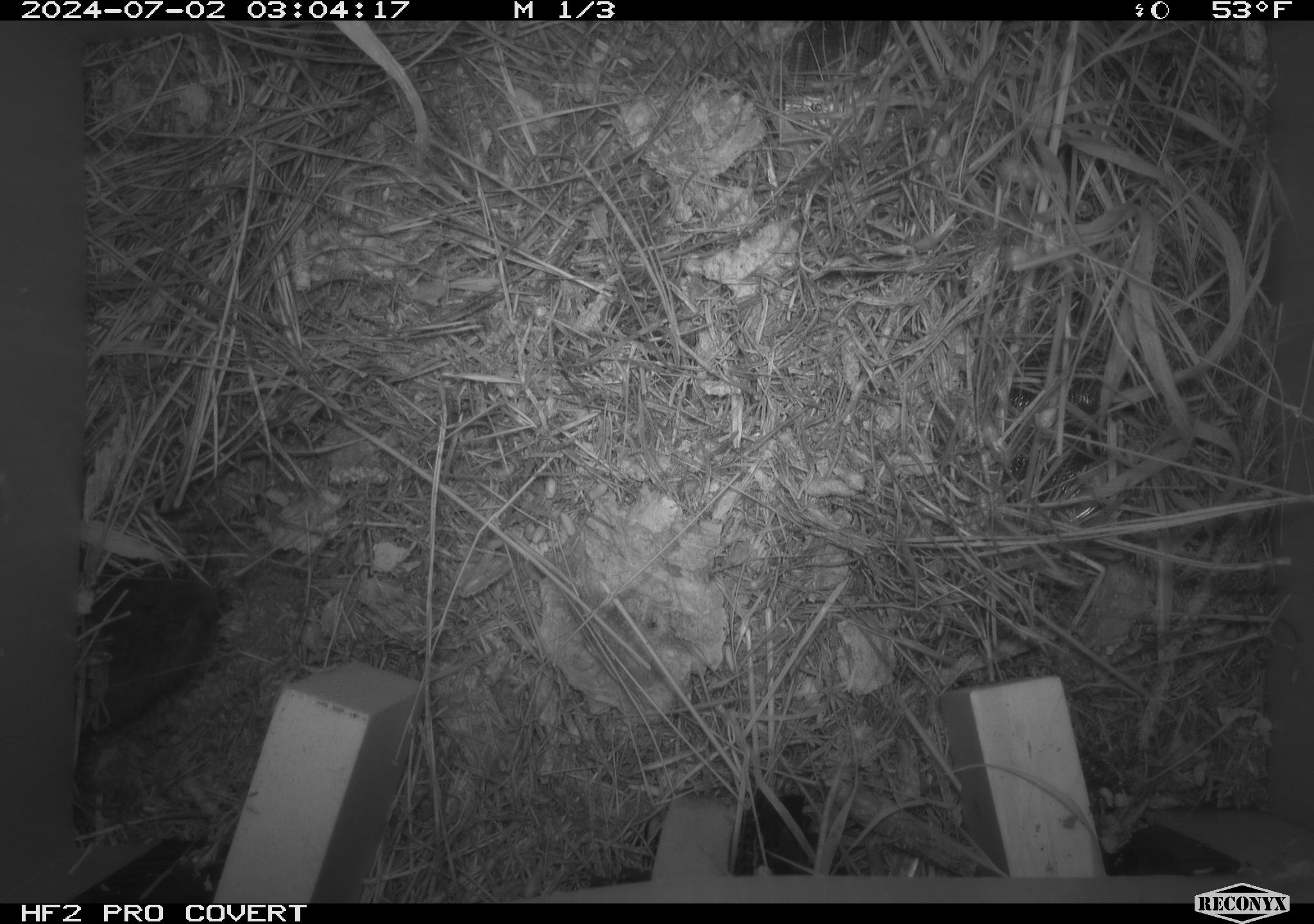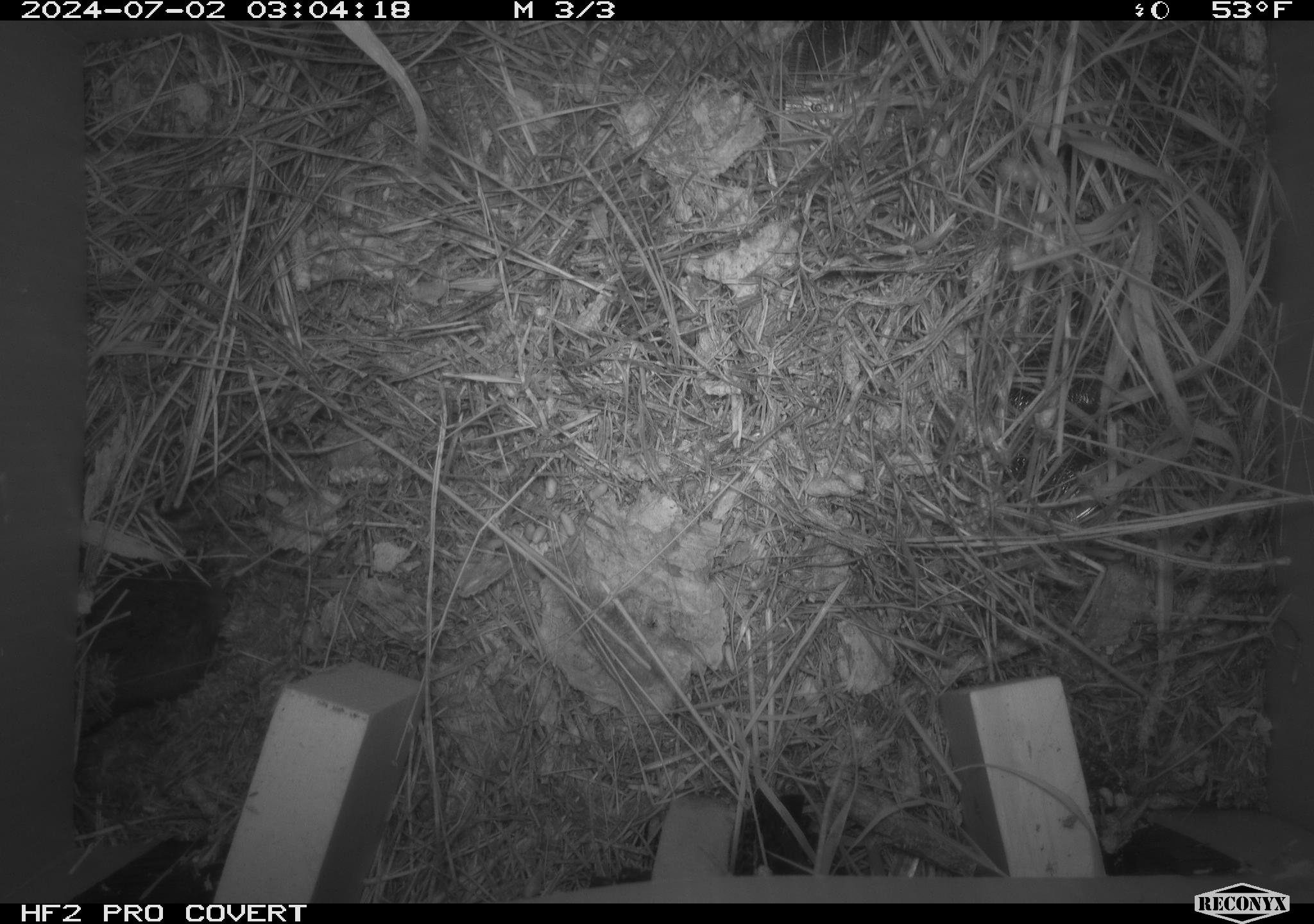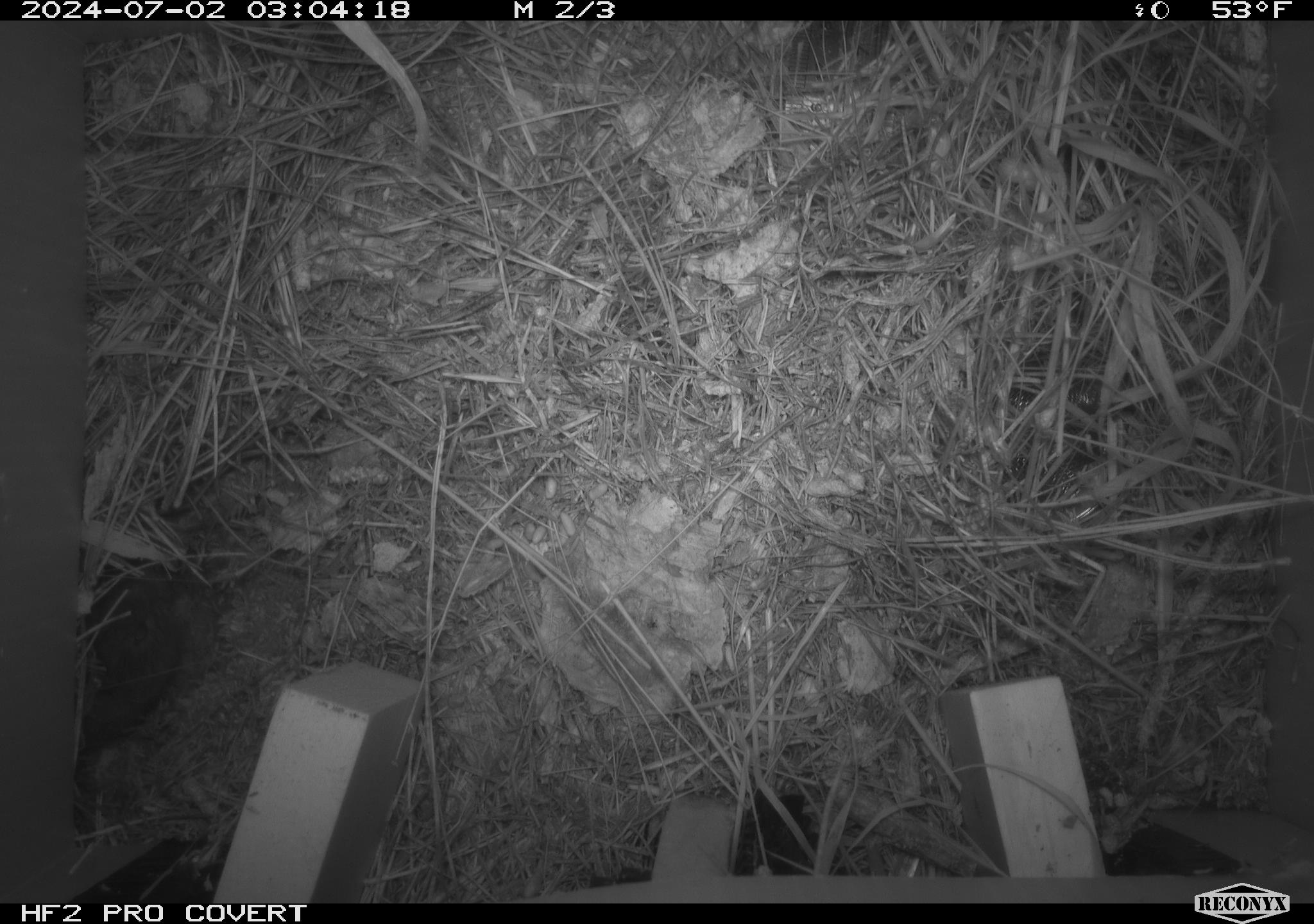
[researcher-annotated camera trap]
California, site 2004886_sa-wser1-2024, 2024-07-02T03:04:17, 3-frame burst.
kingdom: Animalia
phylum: Chordata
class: Mammalia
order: Rodentia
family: Cricetidae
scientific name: Arvicolinae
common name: voles, lemmings, and muskrats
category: arvicolinae subfamily